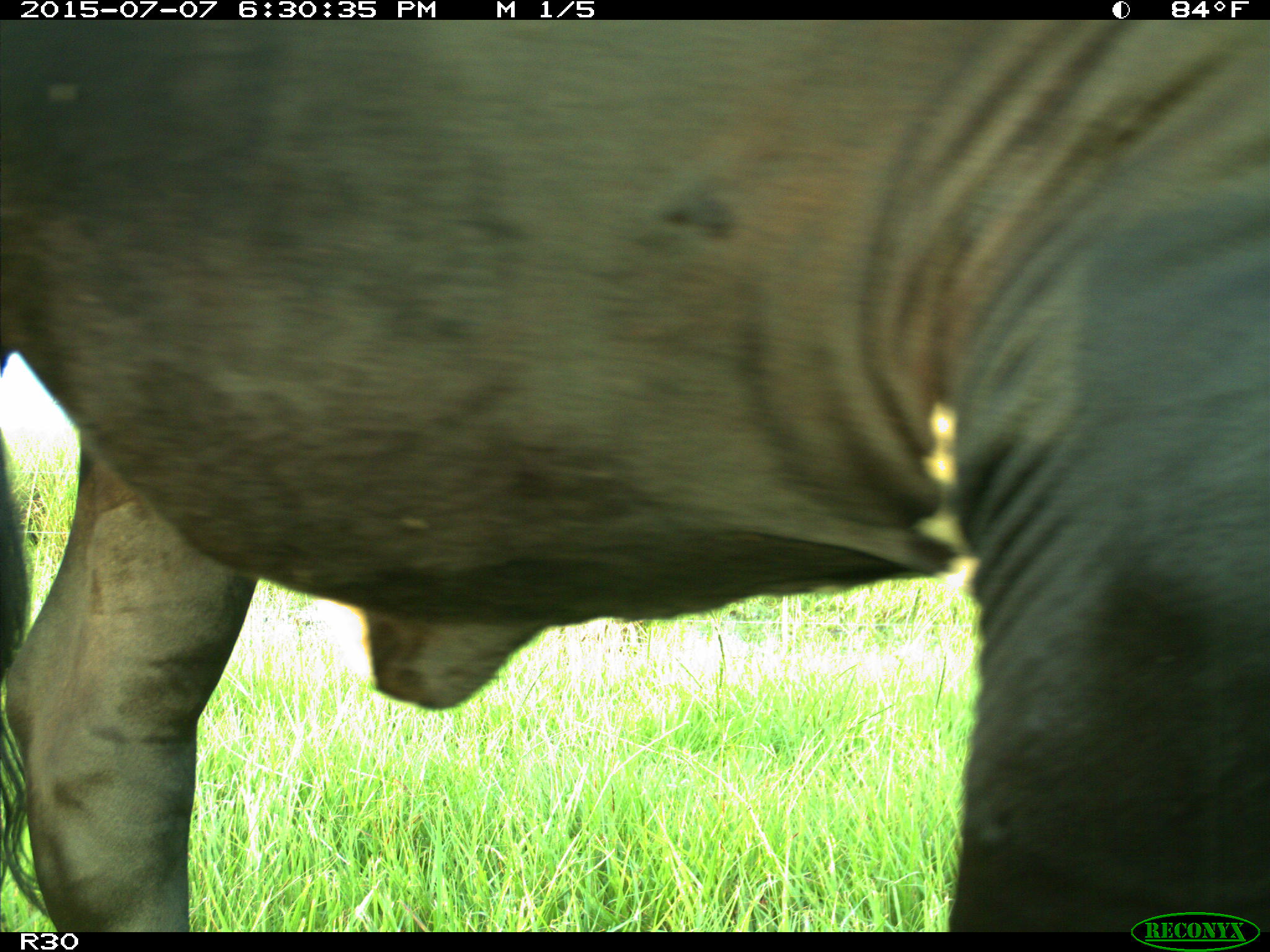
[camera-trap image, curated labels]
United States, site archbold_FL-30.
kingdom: Animalia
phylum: Chordata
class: Mammalia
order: Artiodactyla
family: Bovidae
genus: Bos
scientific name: Bos taurus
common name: domestic cow